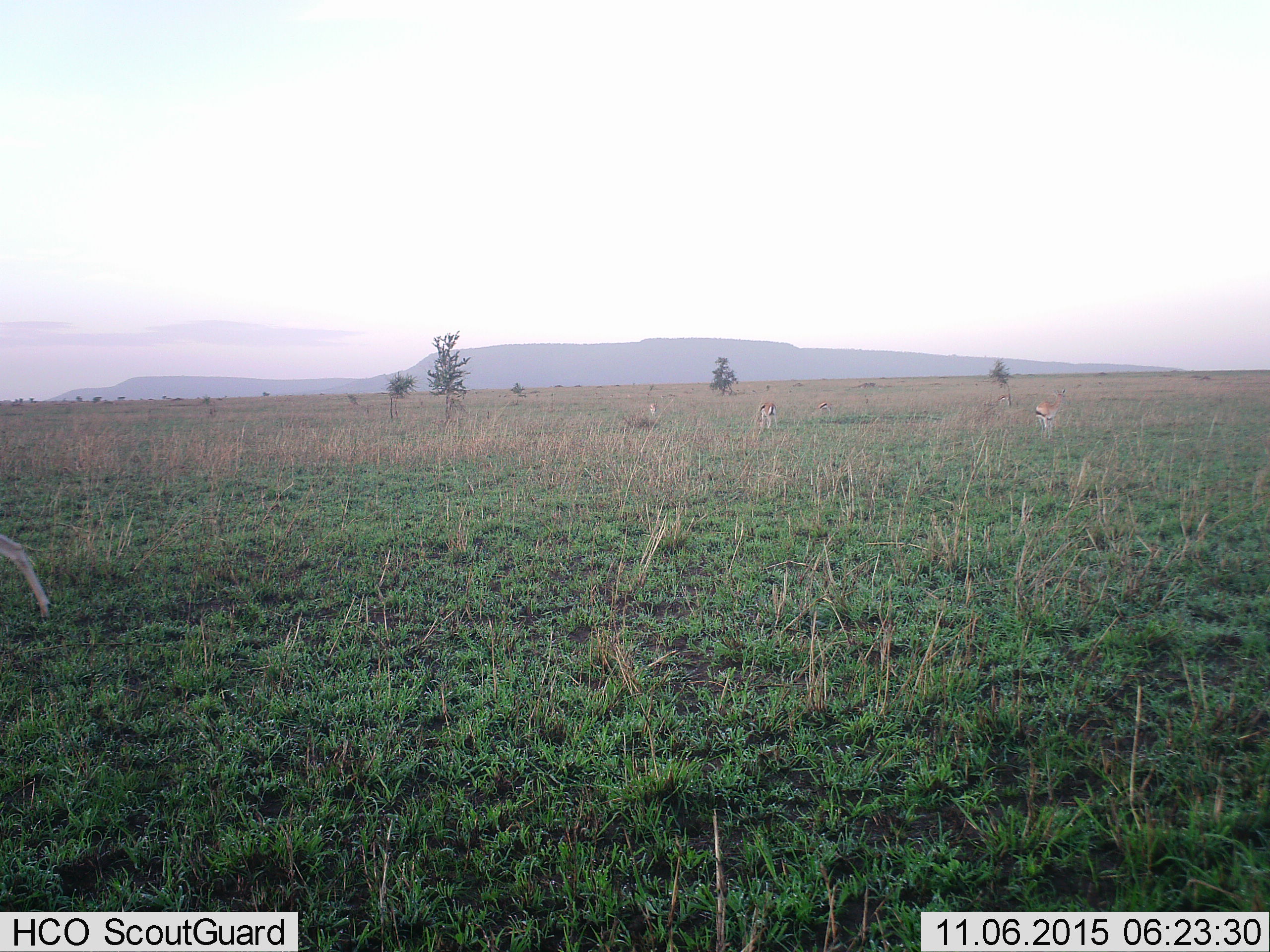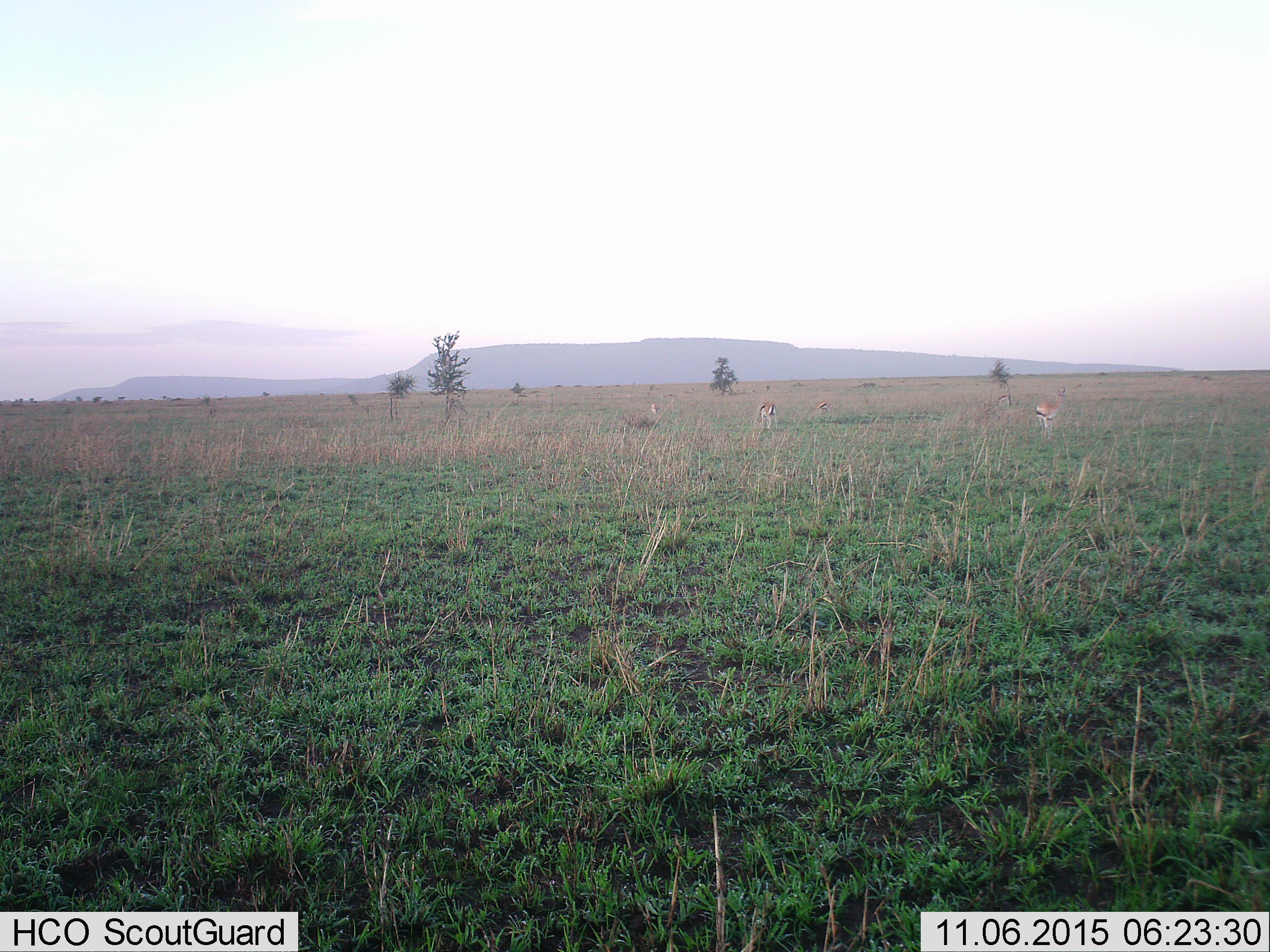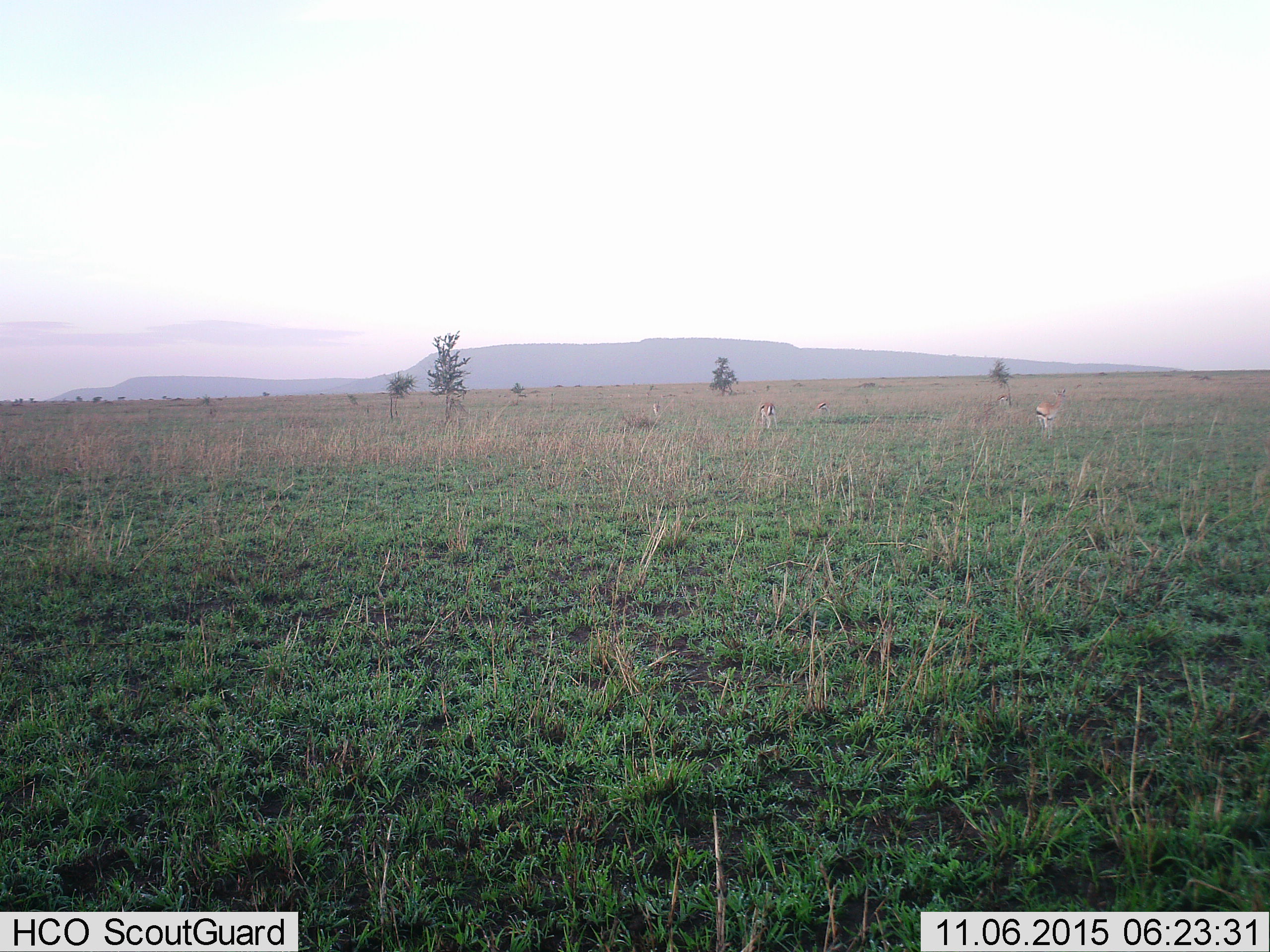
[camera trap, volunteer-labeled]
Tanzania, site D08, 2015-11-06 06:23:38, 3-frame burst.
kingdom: Animalia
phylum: Chordata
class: Mammalia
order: Artiodactyla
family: Bovidae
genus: Eudorcas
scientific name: Eudorcas thomsonii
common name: thomson's gazelle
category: gazellethomsons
Gazellethomsons (thomson's gazelle) (Eudorcas thomsonii), count 6. Behavior (volunteer vote fractions): standing 69%, resting 0%, moving 62%, interacting 0%. Young present (vote fraction): 0%. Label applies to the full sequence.